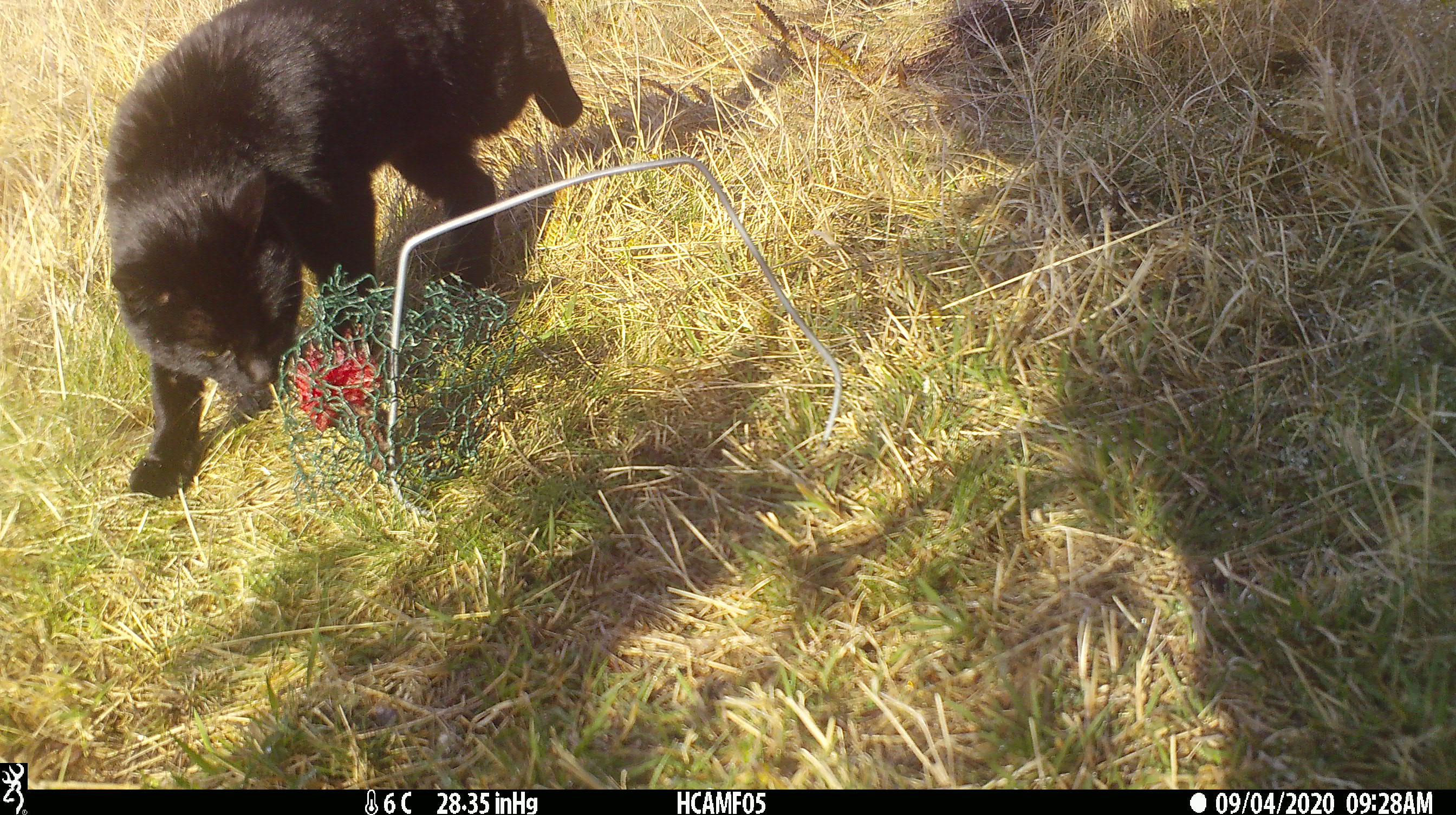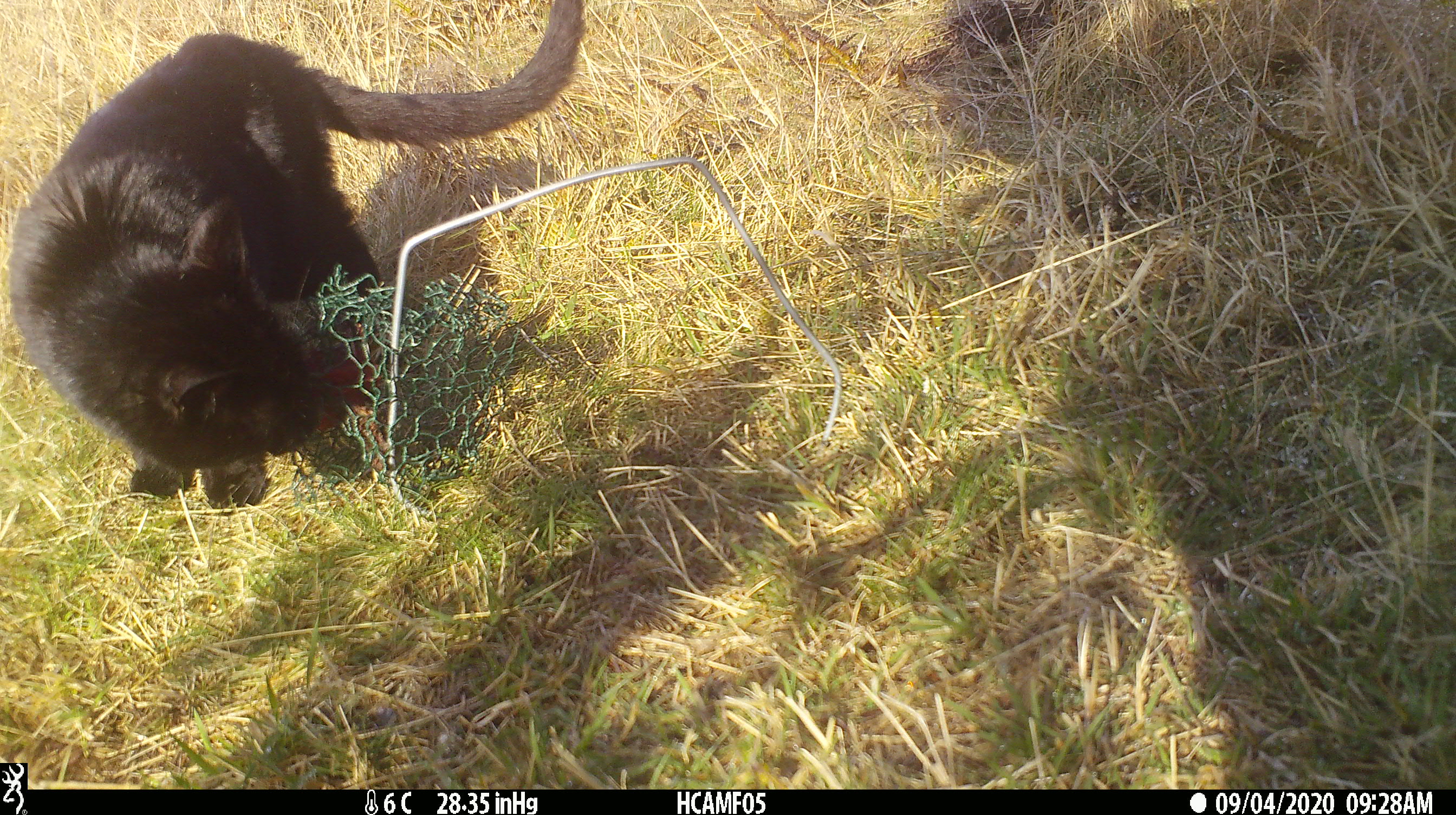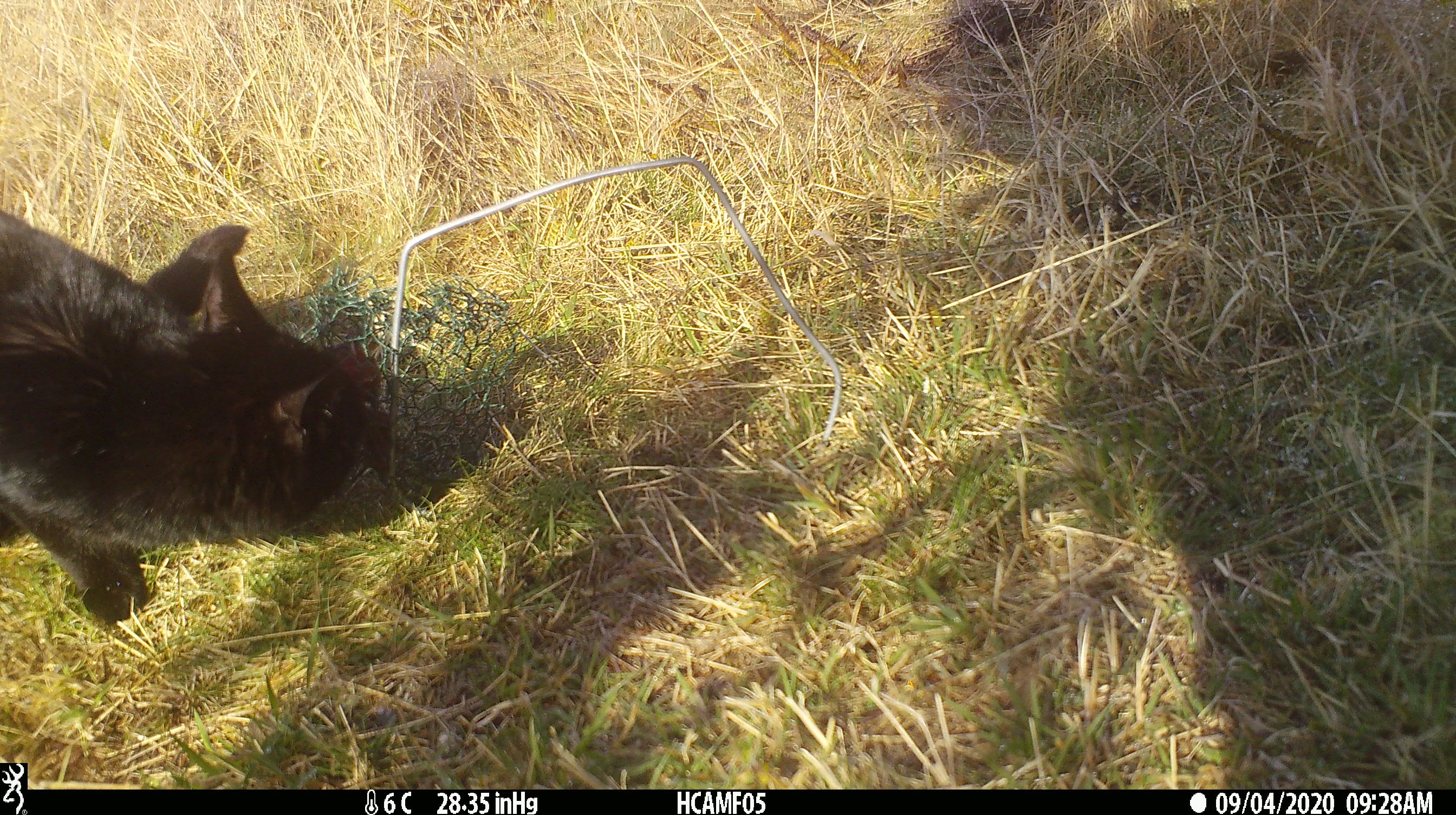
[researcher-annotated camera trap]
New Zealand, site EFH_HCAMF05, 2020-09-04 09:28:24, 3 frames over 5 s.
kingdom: Animalia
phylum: Chordata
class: Mammalia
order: Carnivora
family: Felidae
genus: Felis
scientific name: Felis catus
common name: domestic cat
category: cat